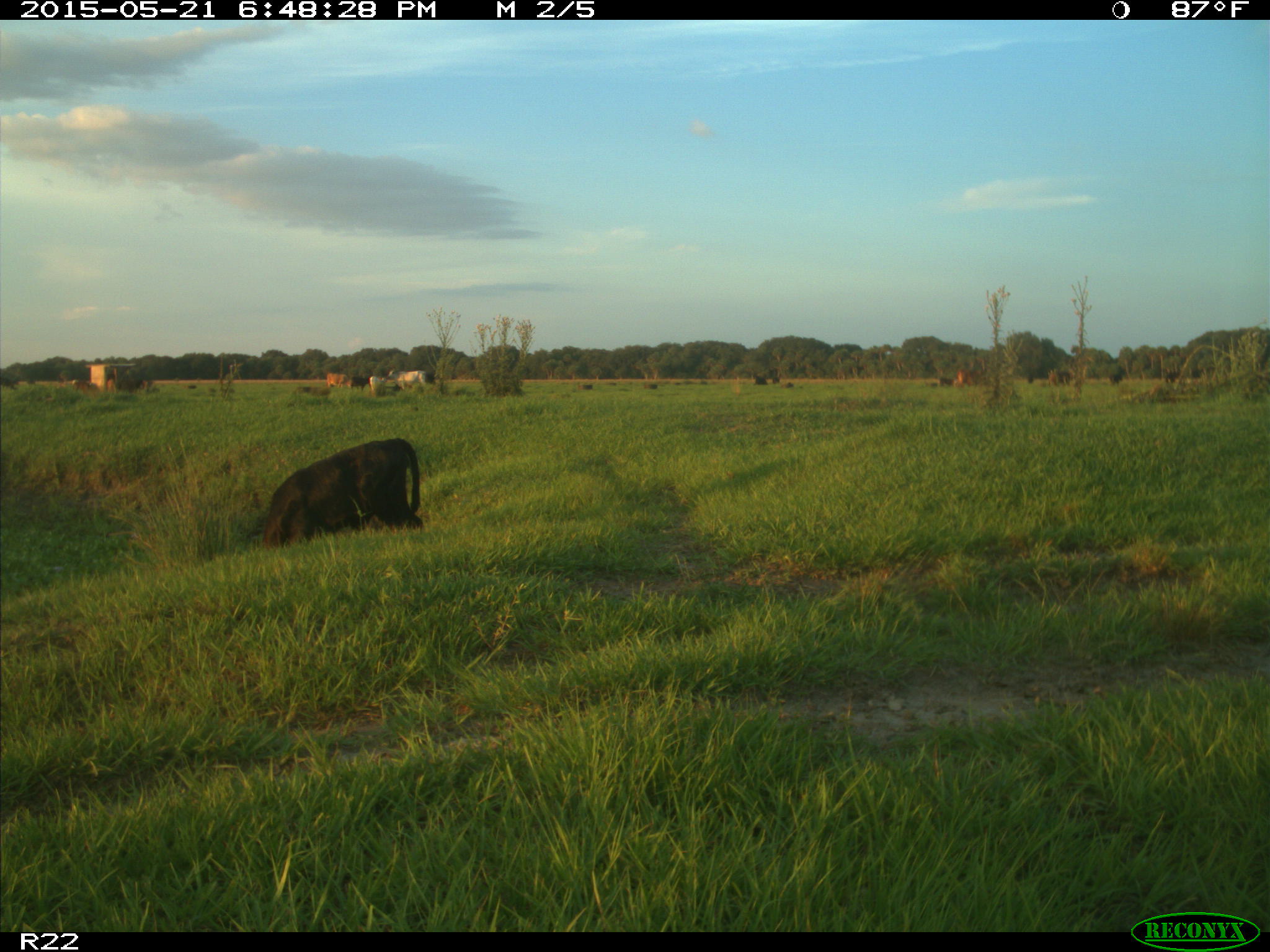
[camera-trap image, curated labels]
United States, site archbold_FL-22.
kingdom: Animalia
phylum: Chordata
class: Mammalia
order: Artiodactyla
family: Bovidae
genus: Bos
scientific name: Bos taurus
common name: domestic cow